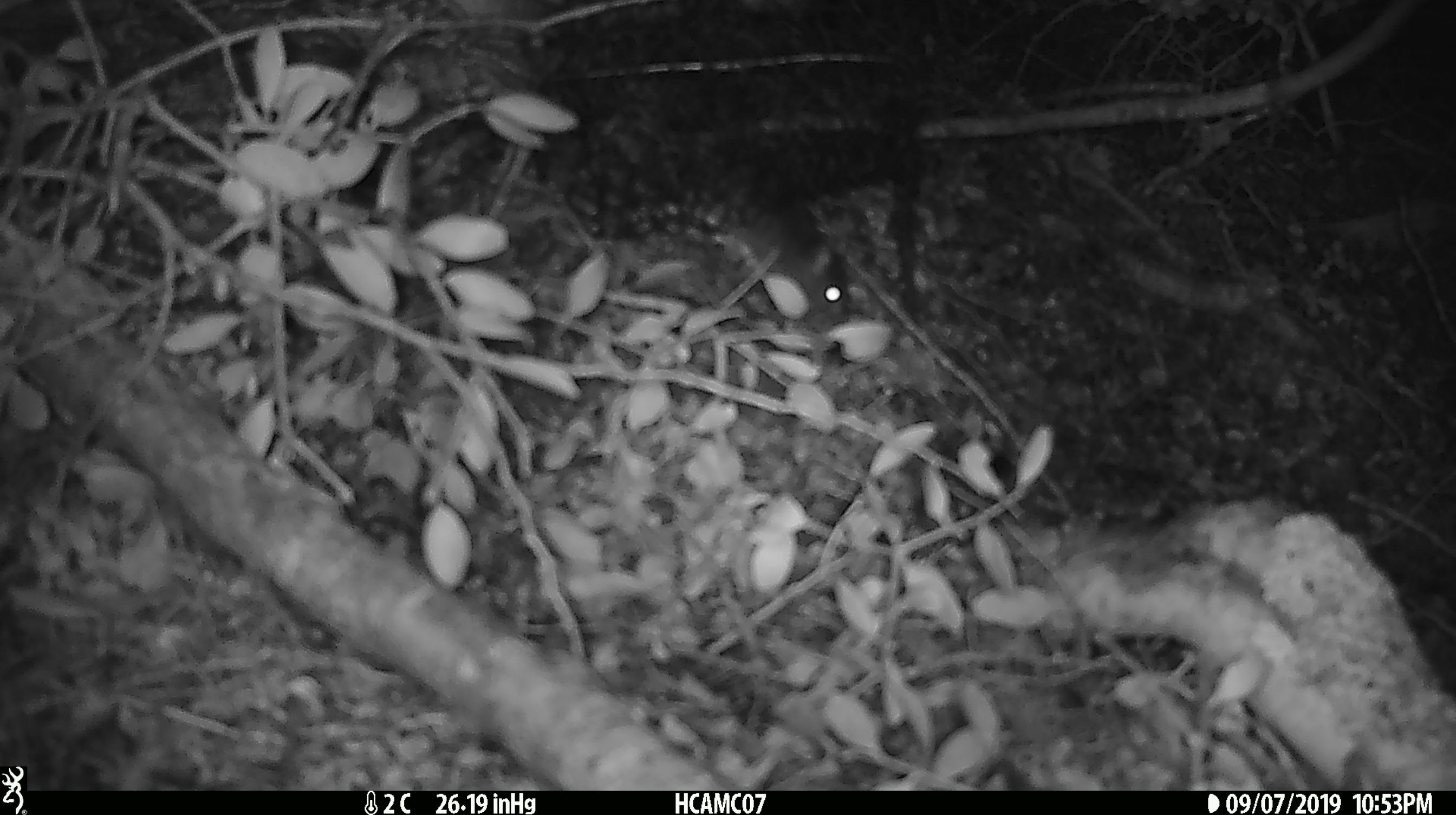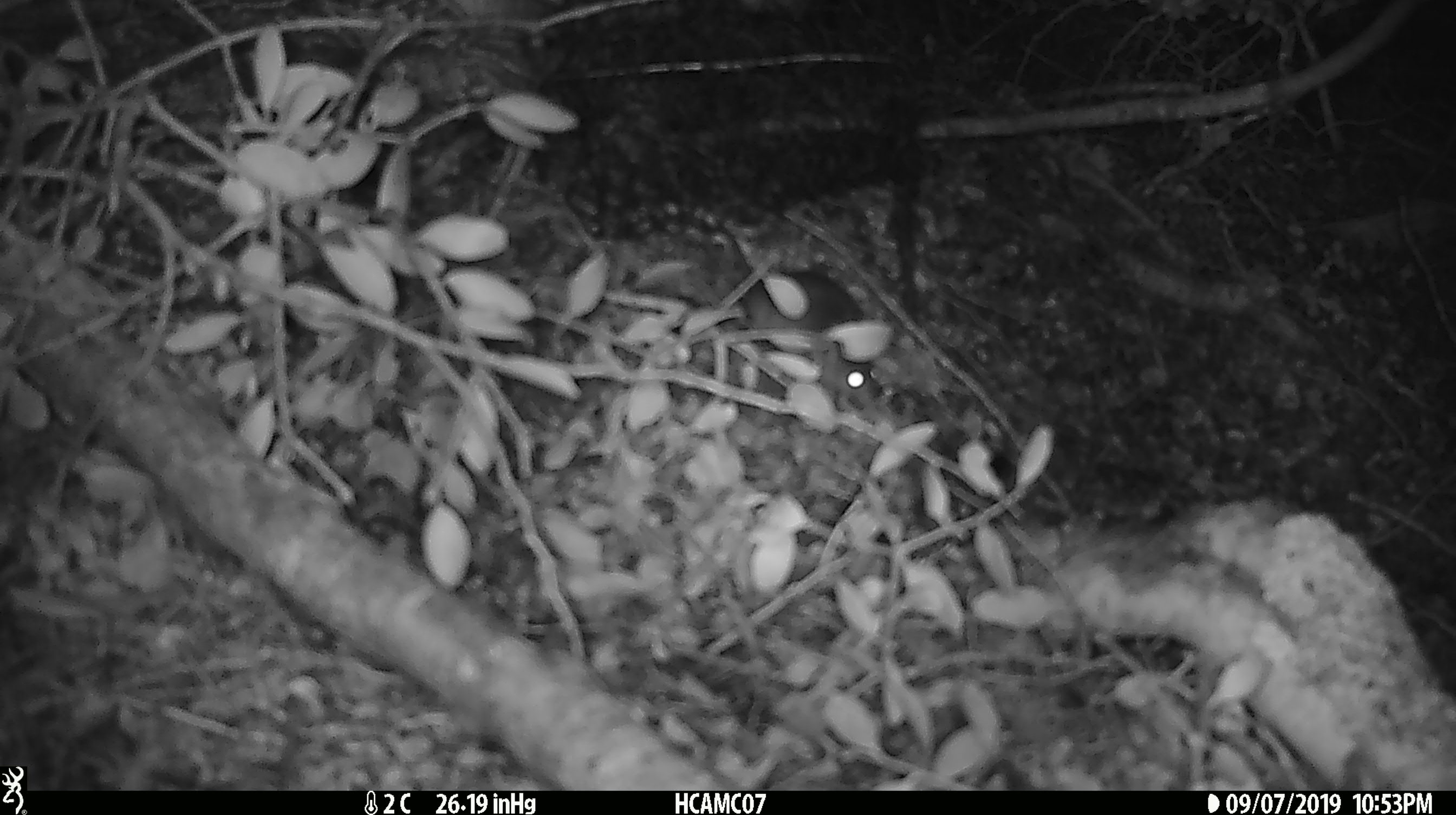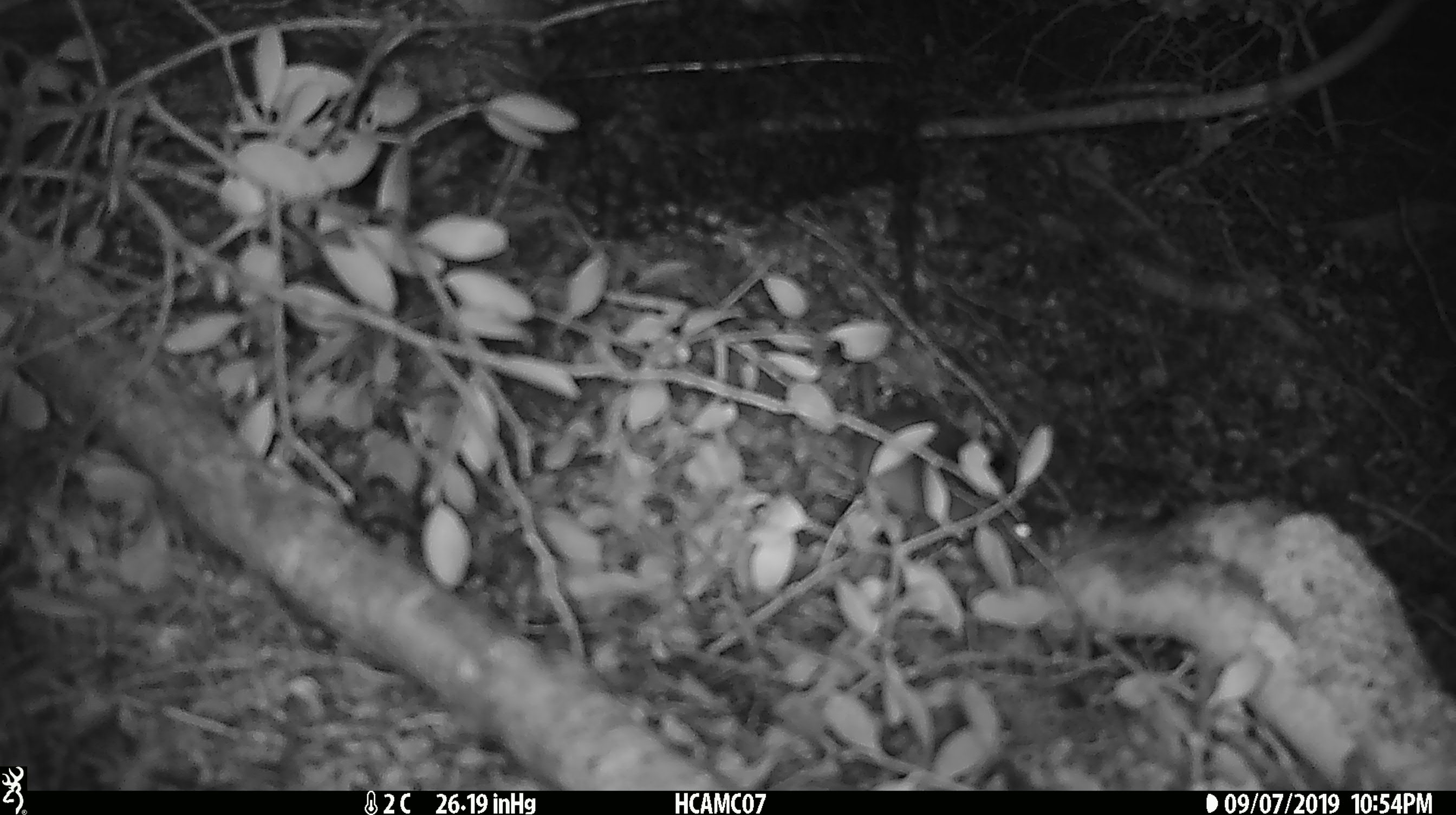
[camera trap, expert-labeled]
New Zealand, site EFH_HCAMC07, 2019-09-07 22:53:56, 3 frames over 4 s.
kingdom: Animalia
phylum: Chordata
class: Mammalia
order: Rodentia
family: Muridae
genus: Mus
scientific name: Mus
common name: mouse